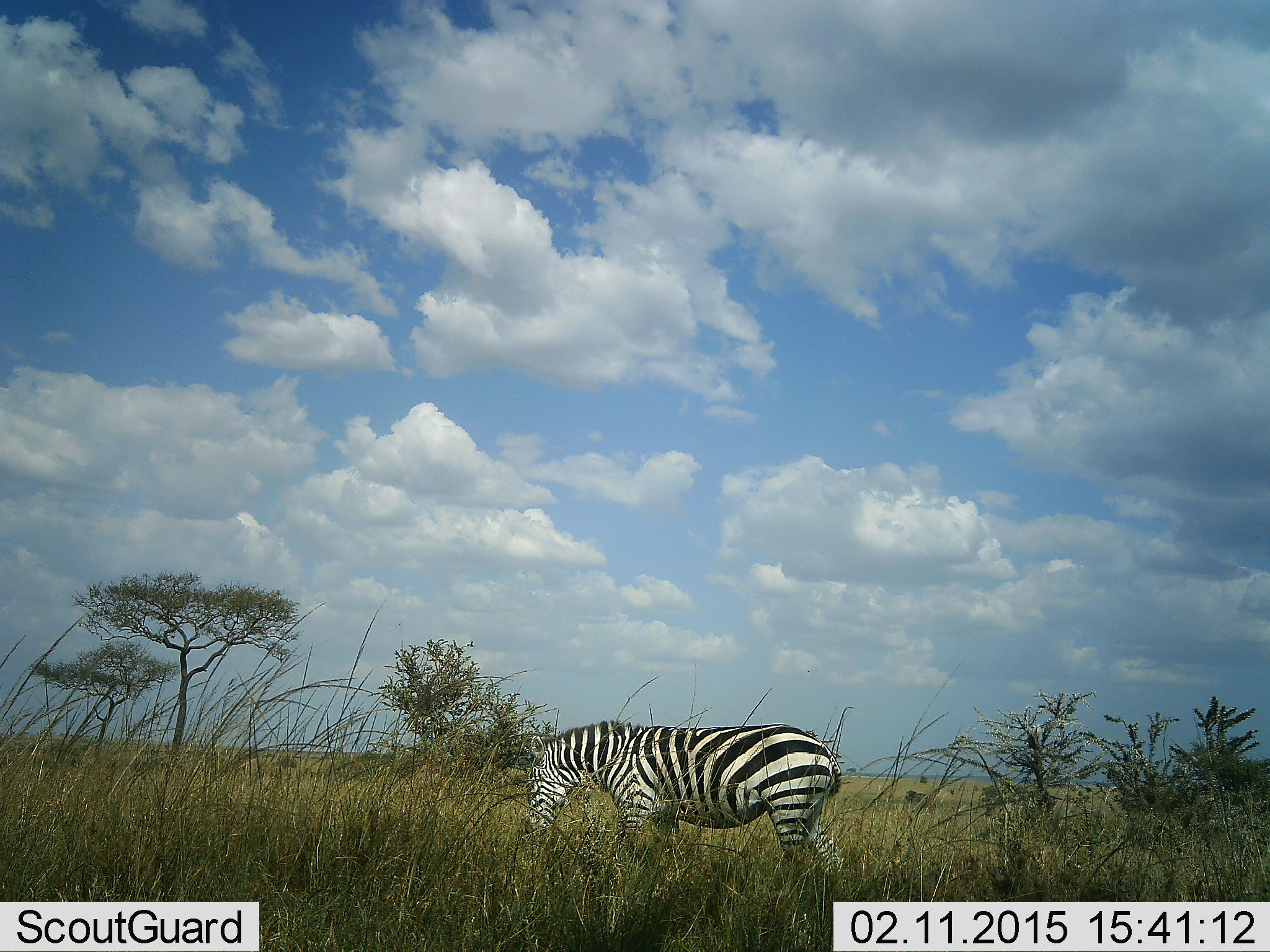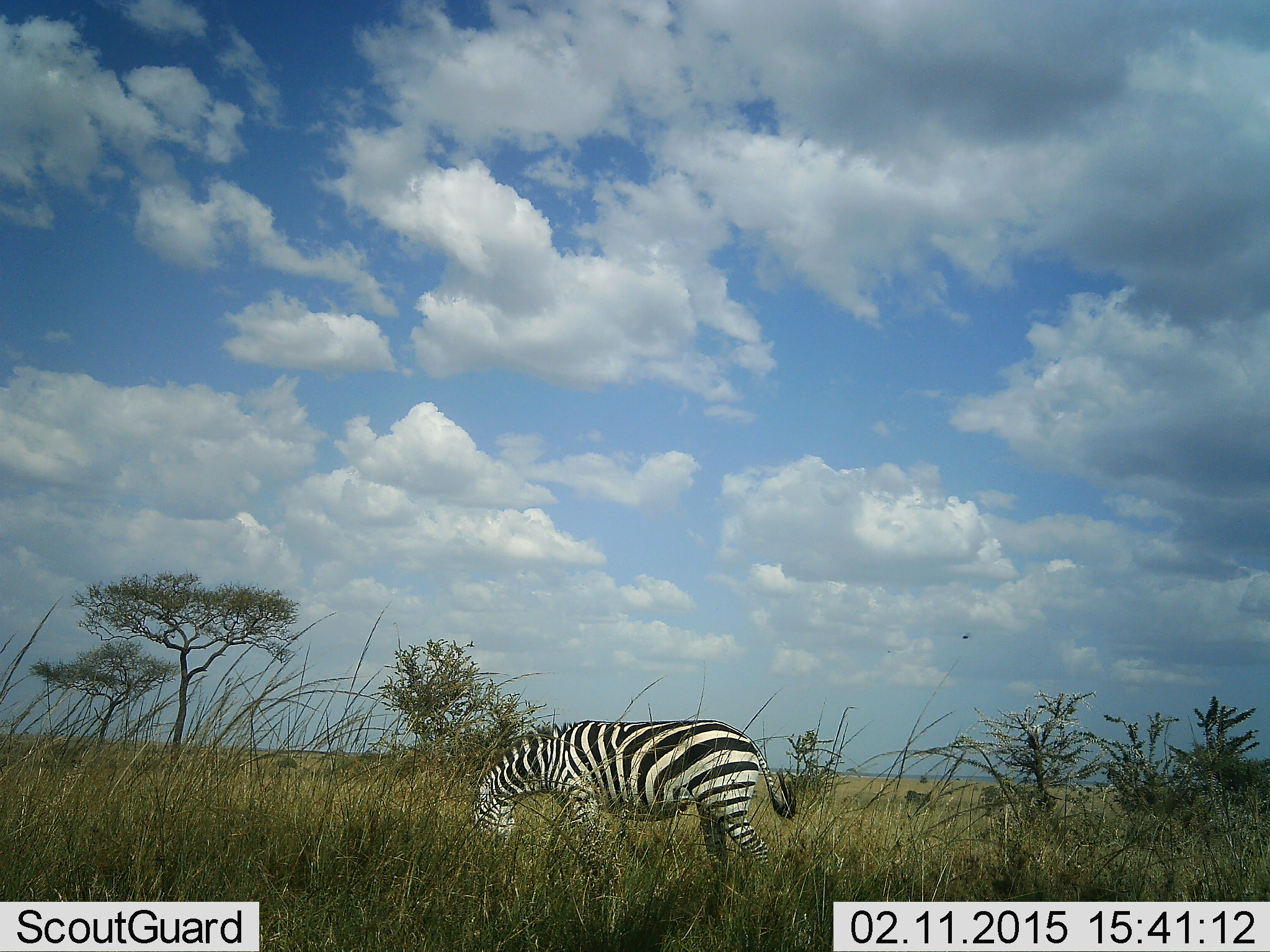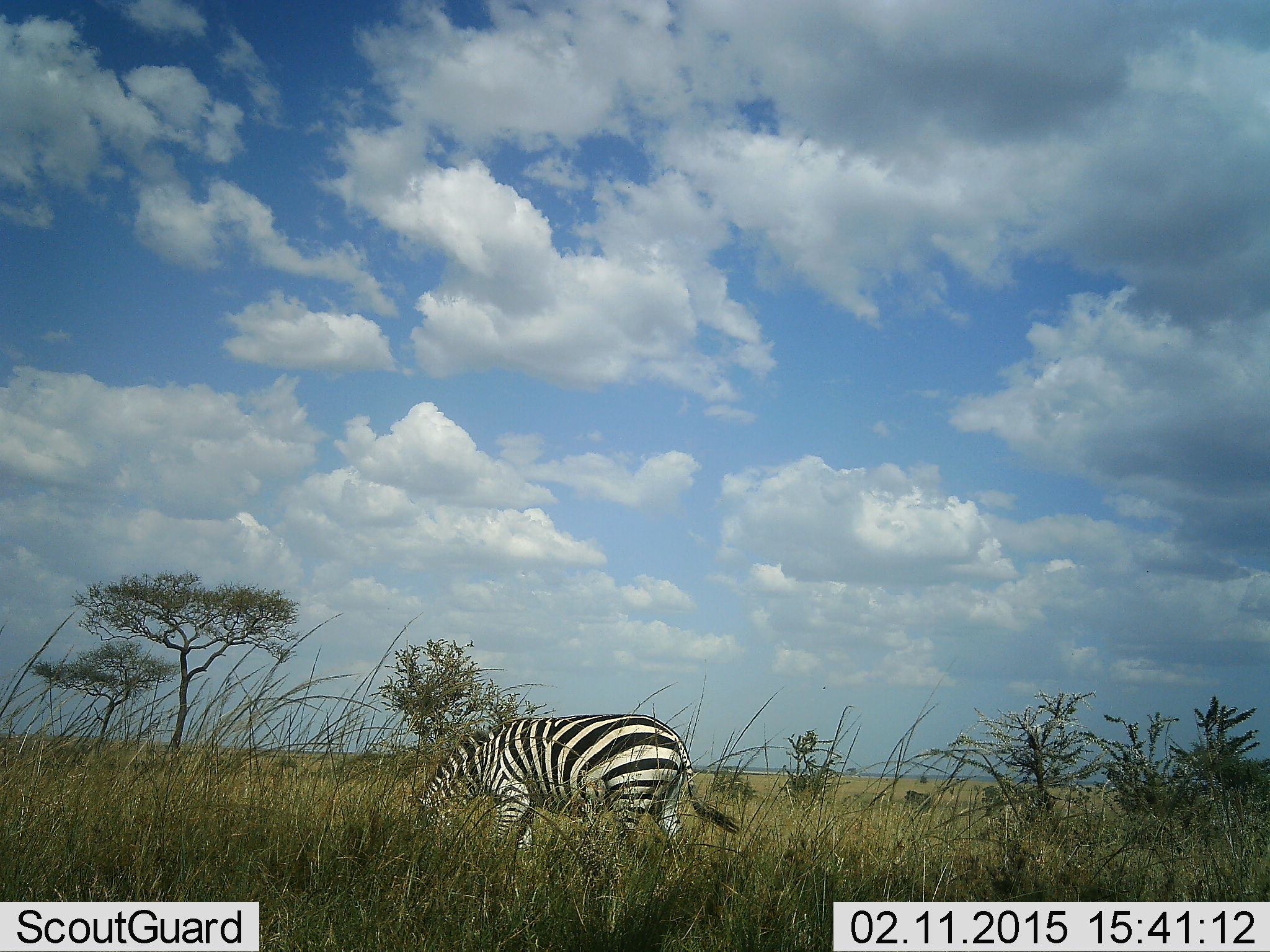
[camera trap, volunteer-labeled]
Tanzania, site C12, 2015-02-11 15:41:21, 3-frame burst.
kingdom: Animalia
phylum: Chordata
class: Mammalia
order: Perissodactyla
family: Equidae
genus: Equus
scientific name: Equus quagga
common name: plains zebra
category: zebra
Zebra (plains zebra) (Equus quagga), count 1. Behavior (volunteer vote fractions): standing 20%, resting 0%, moving 50%, interacting 0%. Young present (vote fraction): 0%. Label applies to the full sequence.